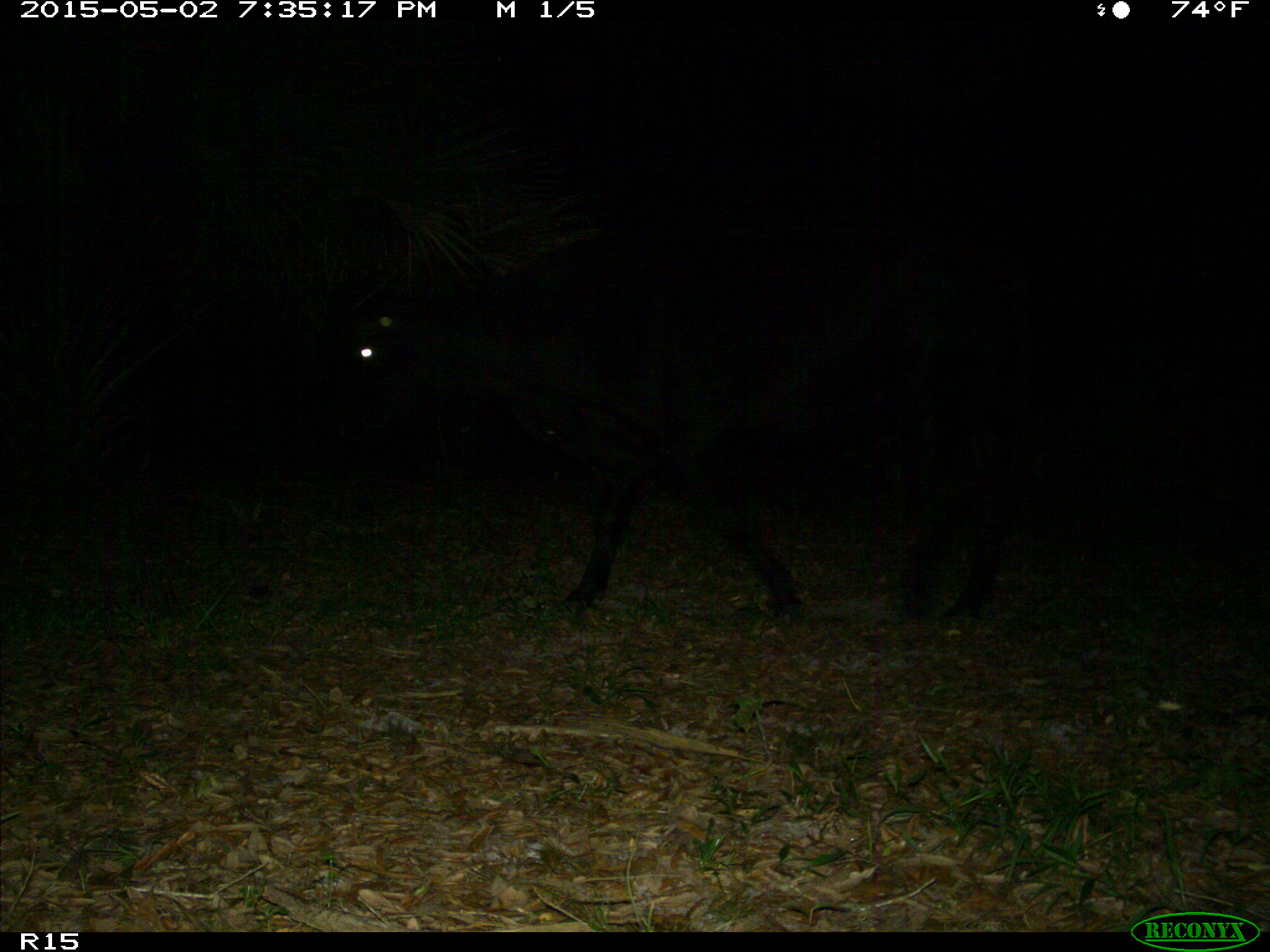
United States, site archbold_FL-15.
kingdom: Animalia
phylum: Chordata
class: Mammalia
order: Artiodactyla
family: Bovidae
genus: Bos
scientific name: Bos taurus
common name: domestic cow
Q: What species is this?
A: Bos taurus (domestic cow).